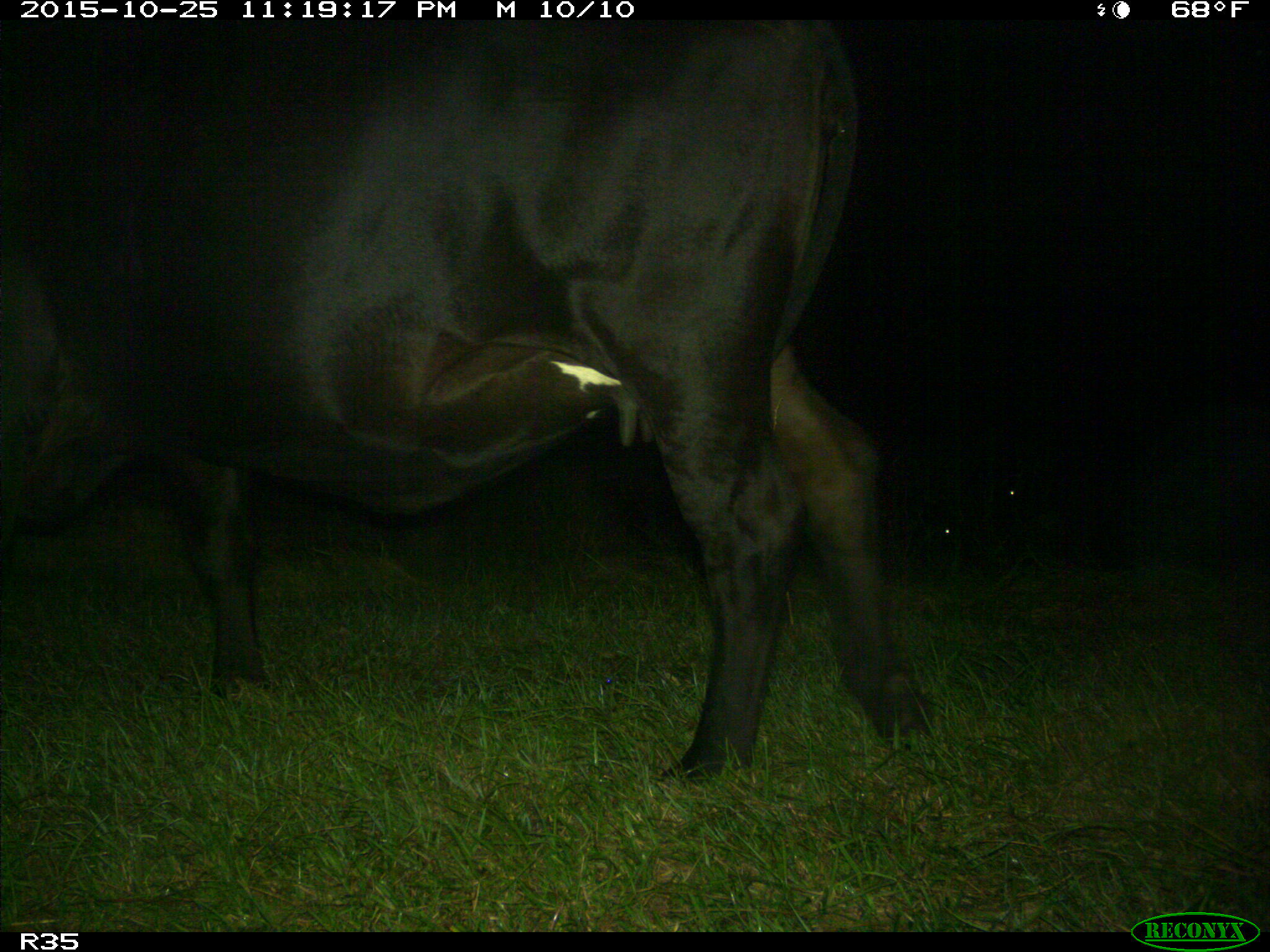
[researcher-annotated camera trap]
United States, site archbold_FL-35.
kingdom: Animalia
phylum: Chordata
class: Mammalia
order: Artiodactyla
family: Bovidae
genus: Bos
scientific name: Bos taurus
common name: domestic cow